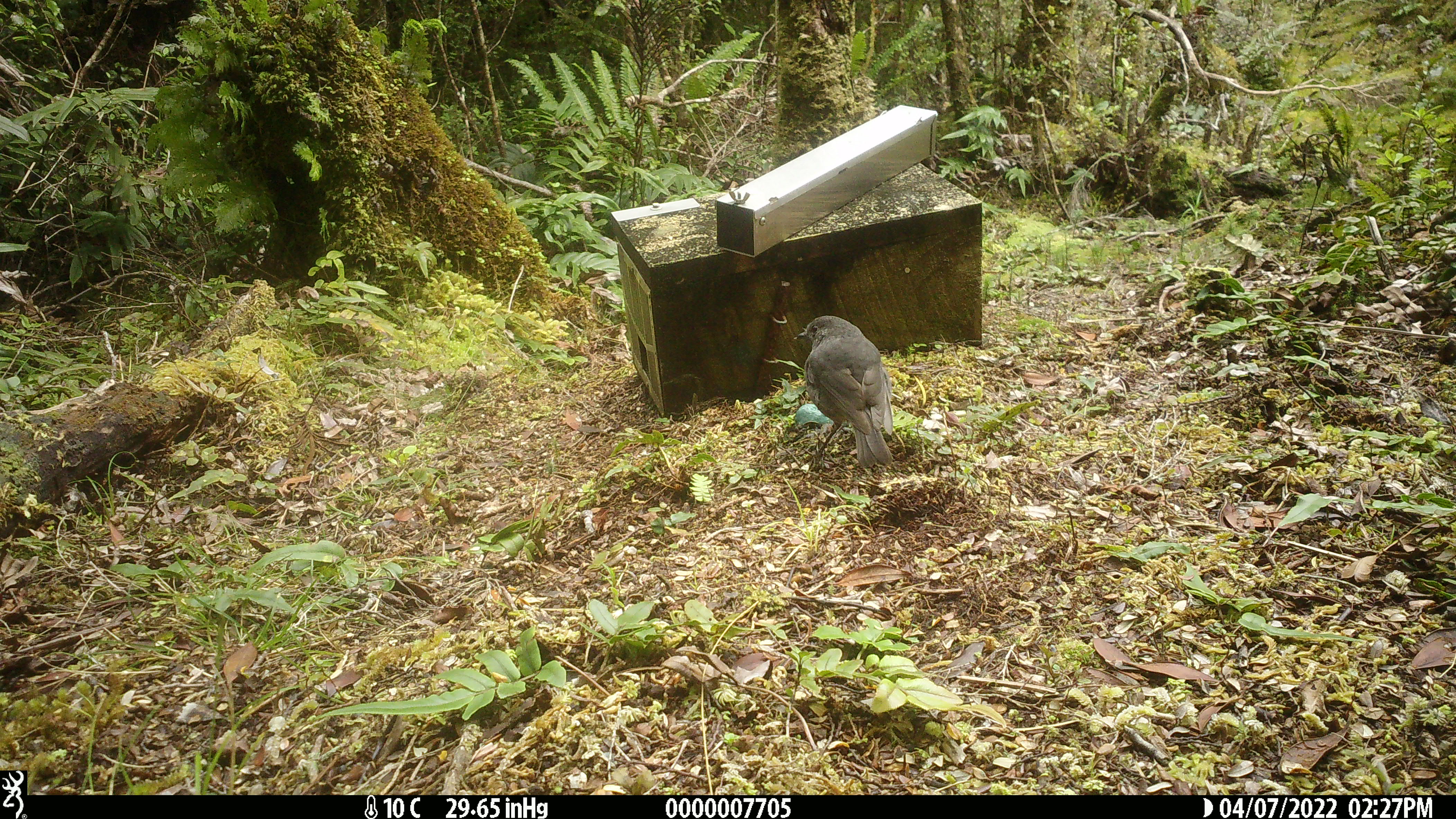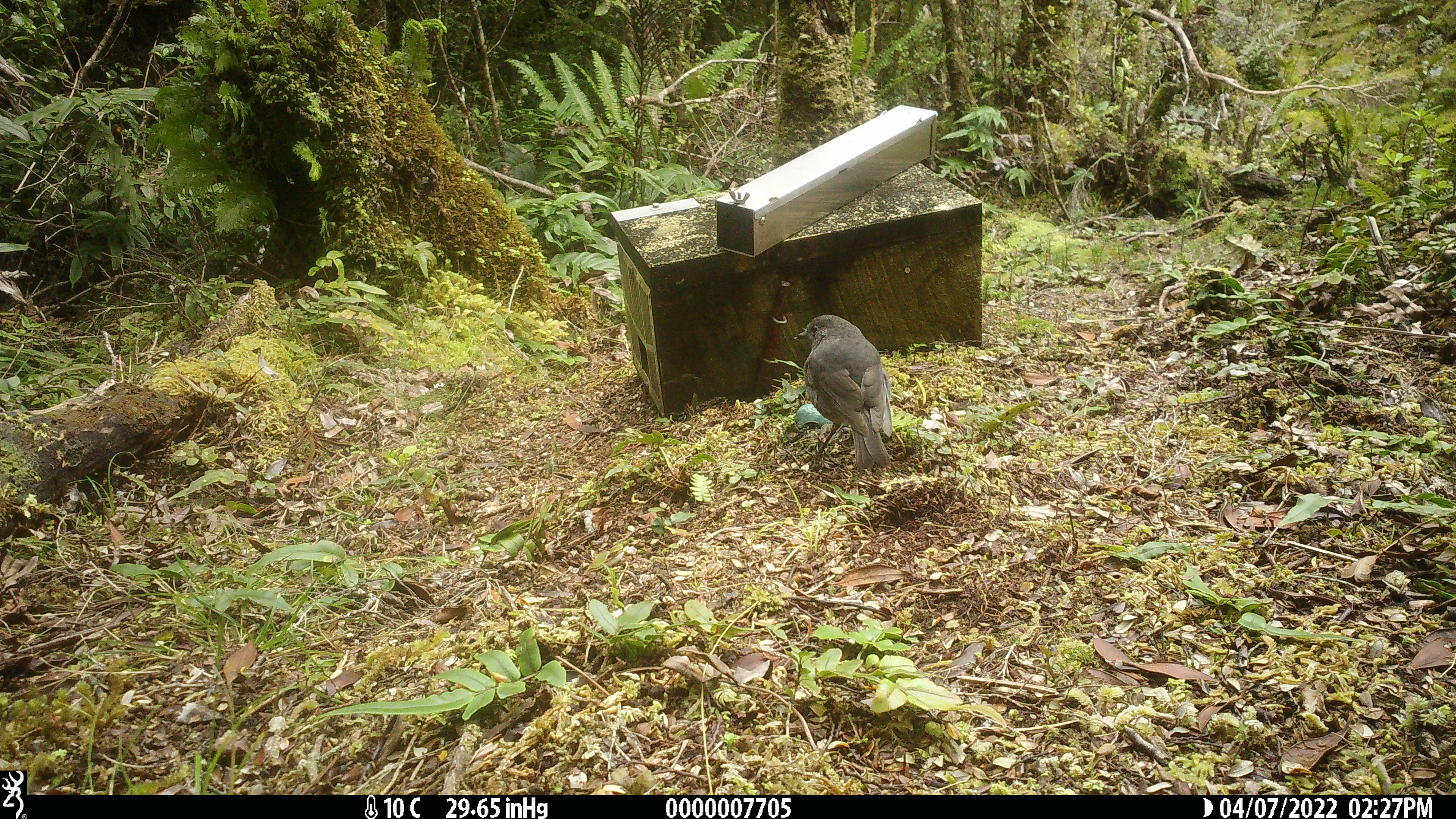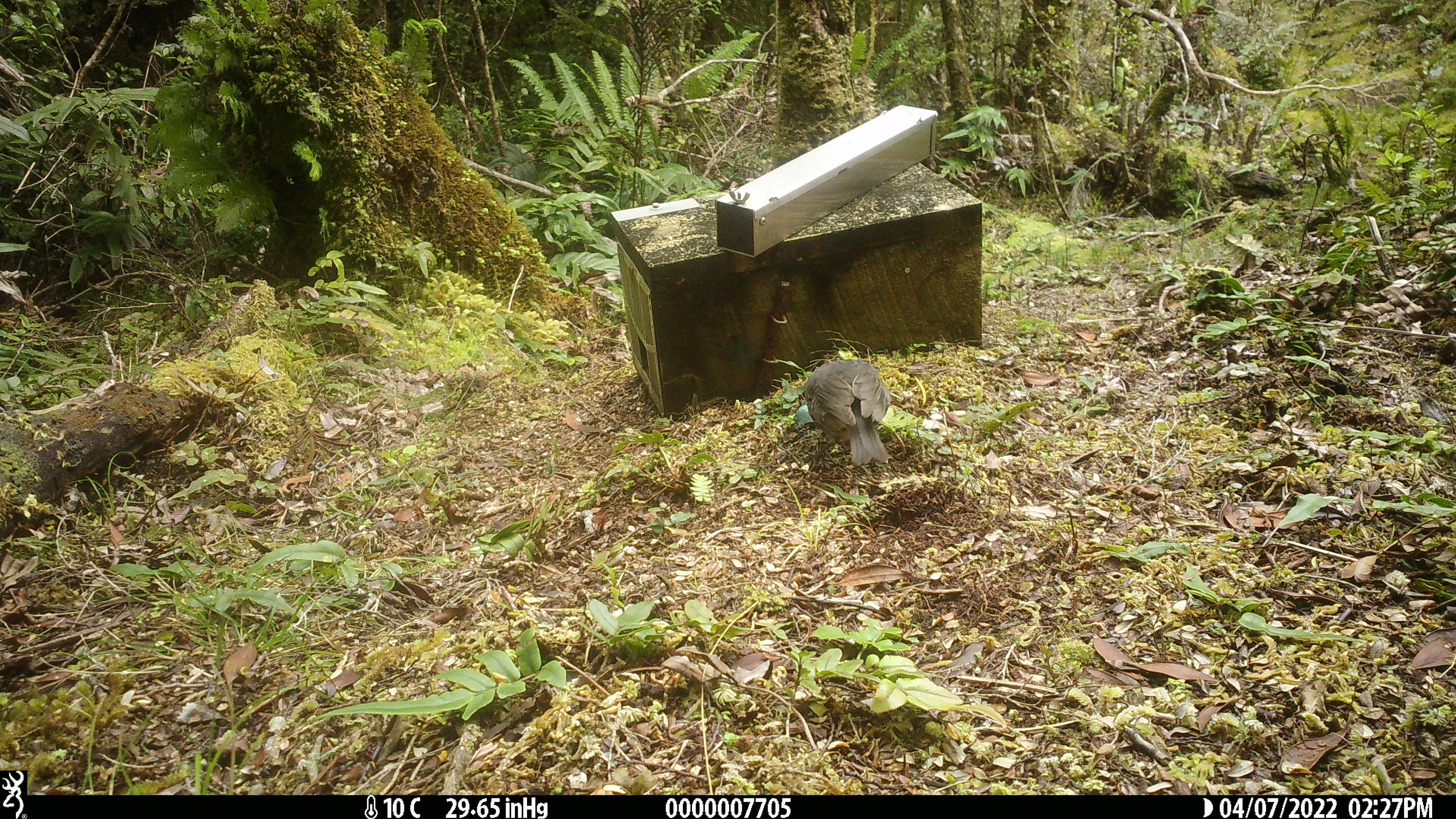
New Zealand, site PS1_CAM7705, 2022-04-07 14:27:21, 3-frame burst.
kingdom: Animalia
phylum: Chordata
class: Aves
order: Passeriformes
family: Petroicidae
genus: Petroica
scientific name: Petroica australis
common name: new zealand robin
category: robin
Robin (new zealand robin) (Petroica australis).